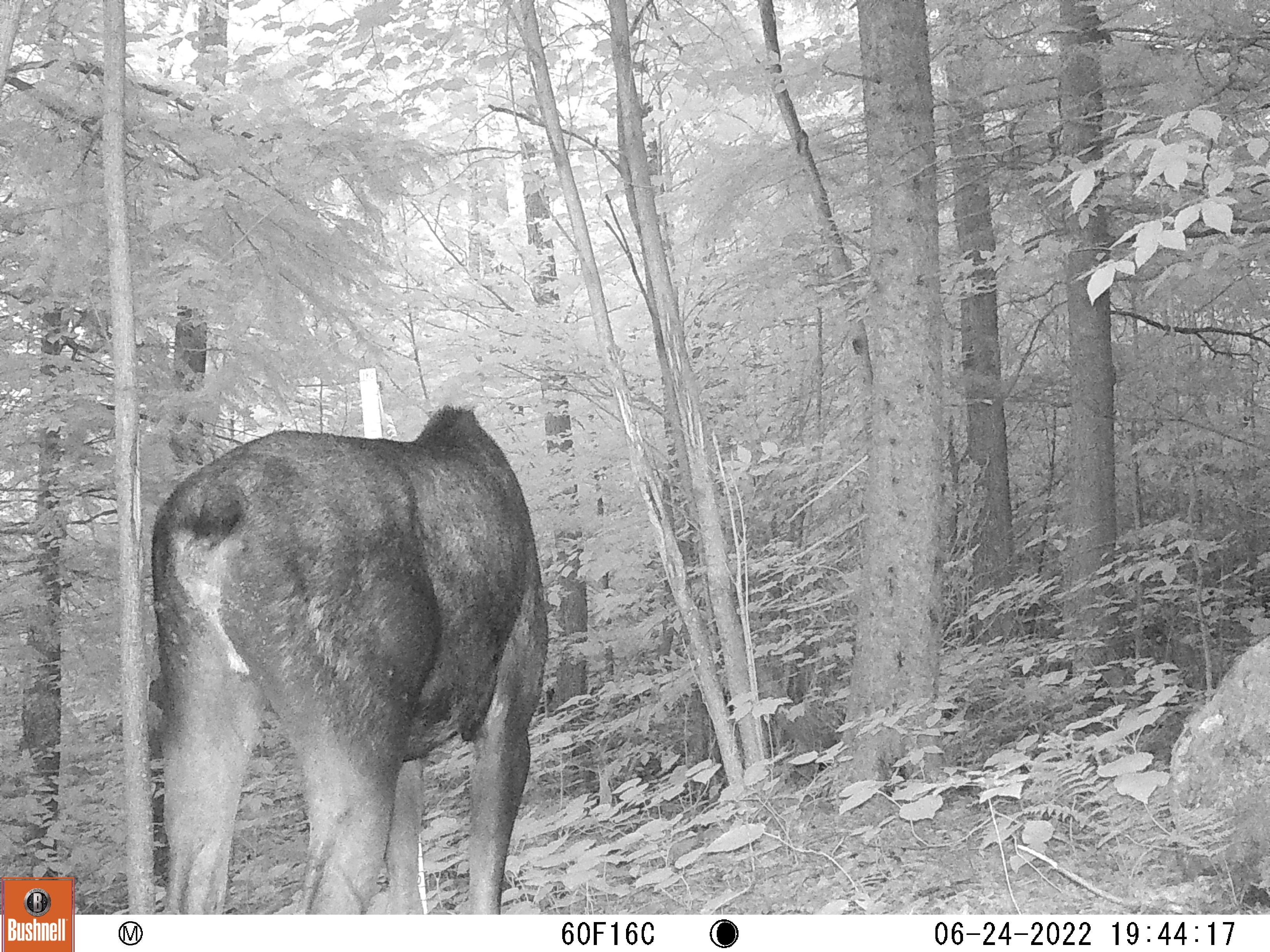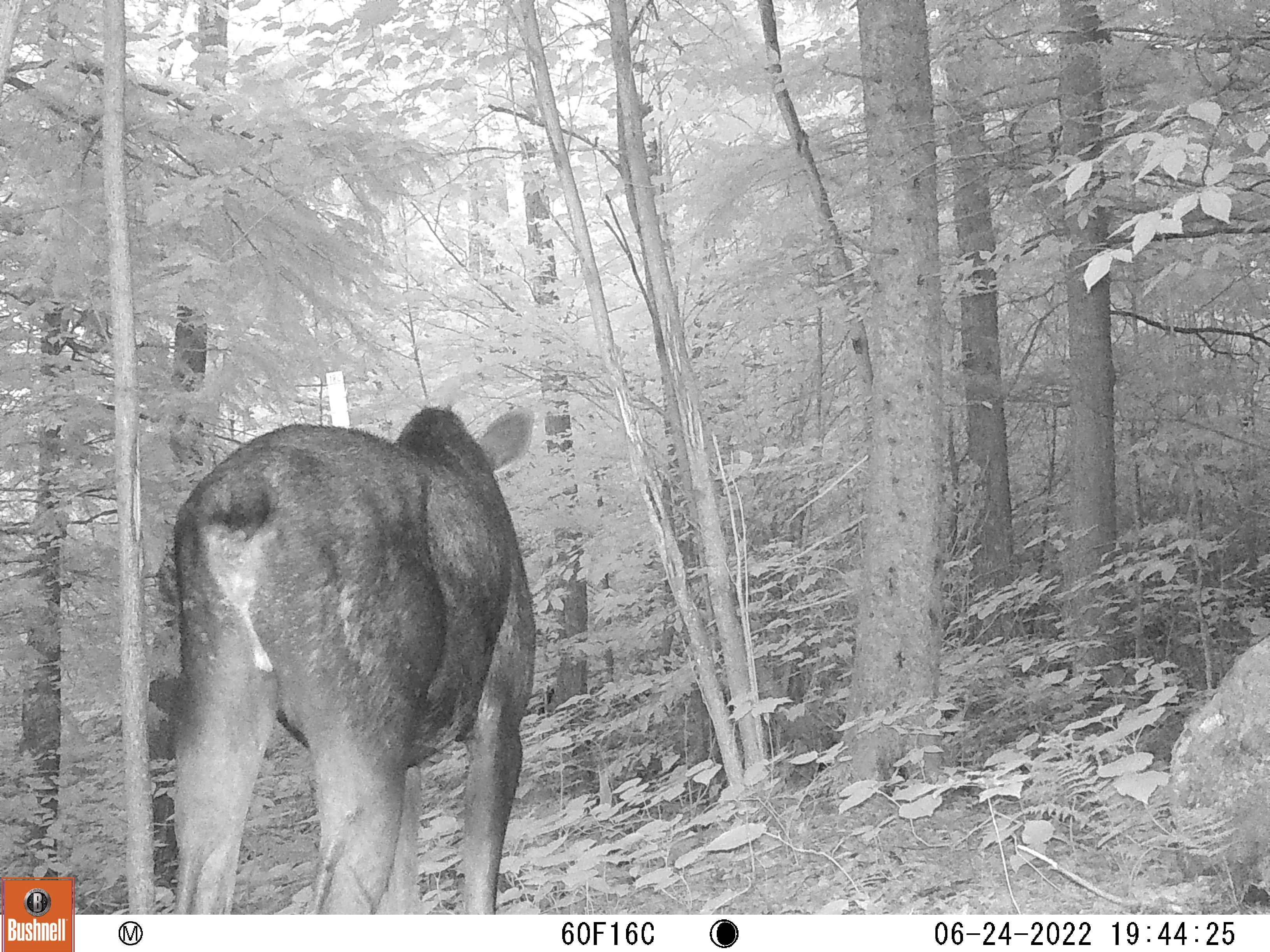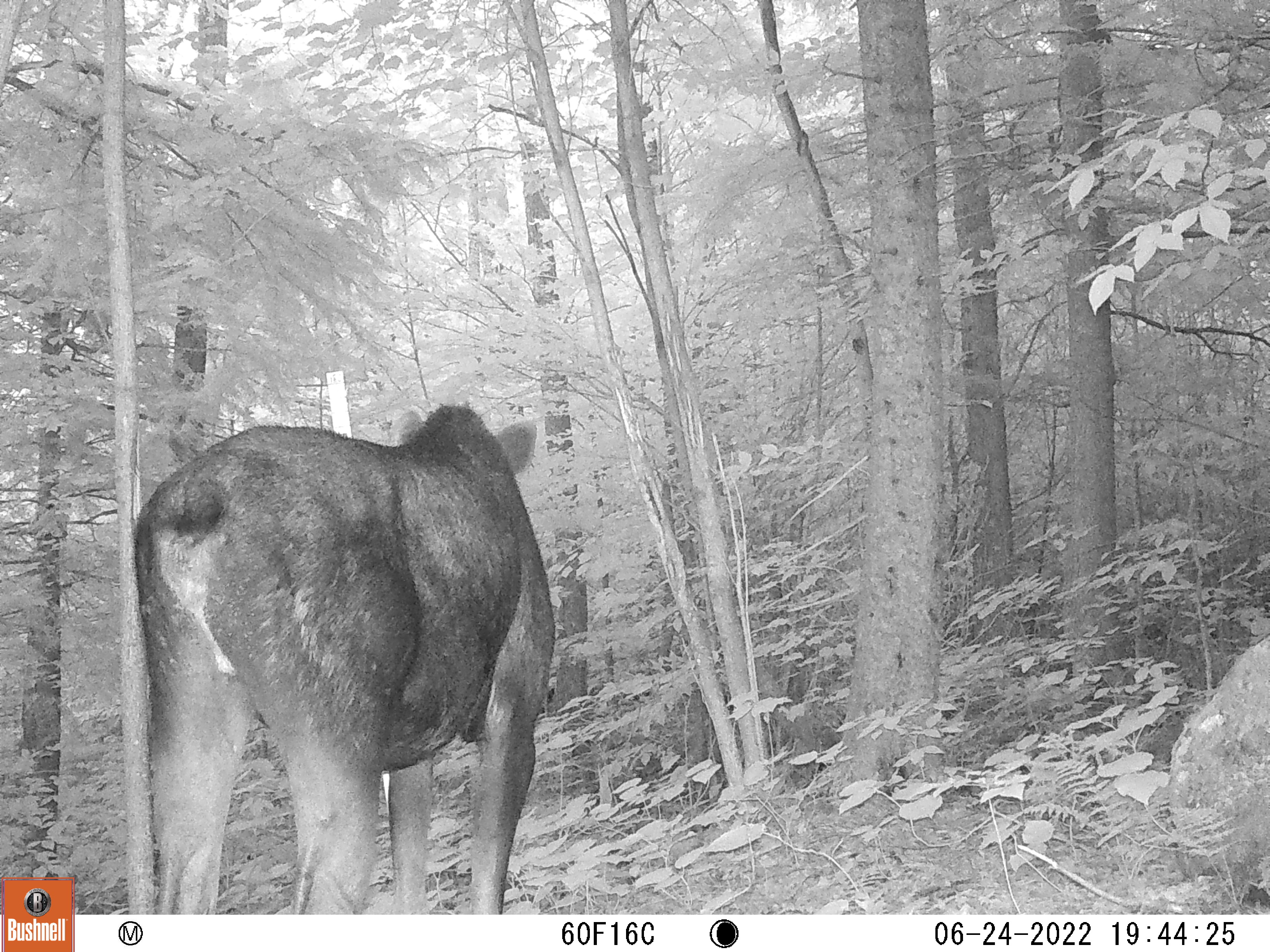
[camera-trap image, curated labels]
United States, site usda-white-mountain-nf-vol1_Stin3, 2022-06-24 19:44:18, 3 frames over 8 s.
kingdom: Animalia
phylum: Chordata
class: Mammalia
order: Artiodactyla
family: Cervidae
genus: Alces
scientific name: Alces alces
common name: moose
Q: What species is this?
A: Moose (Alces alces).